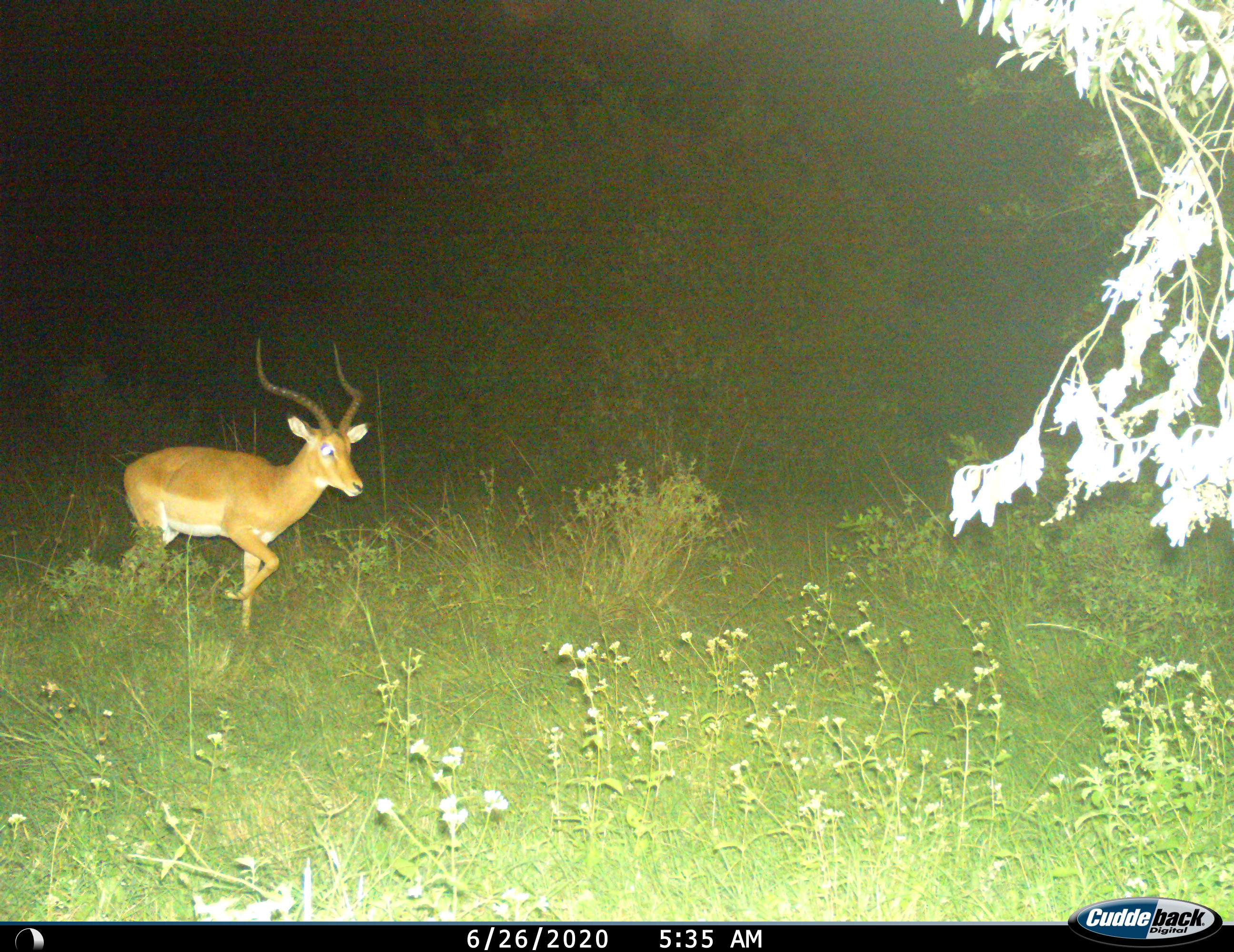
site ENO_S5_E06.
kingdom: Animalia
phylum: Chordata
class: Mammalia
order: Artiodactyla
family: Bovidae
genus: Aepyceros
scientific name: Aepyceros melampus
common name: impala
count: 1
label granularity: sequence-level